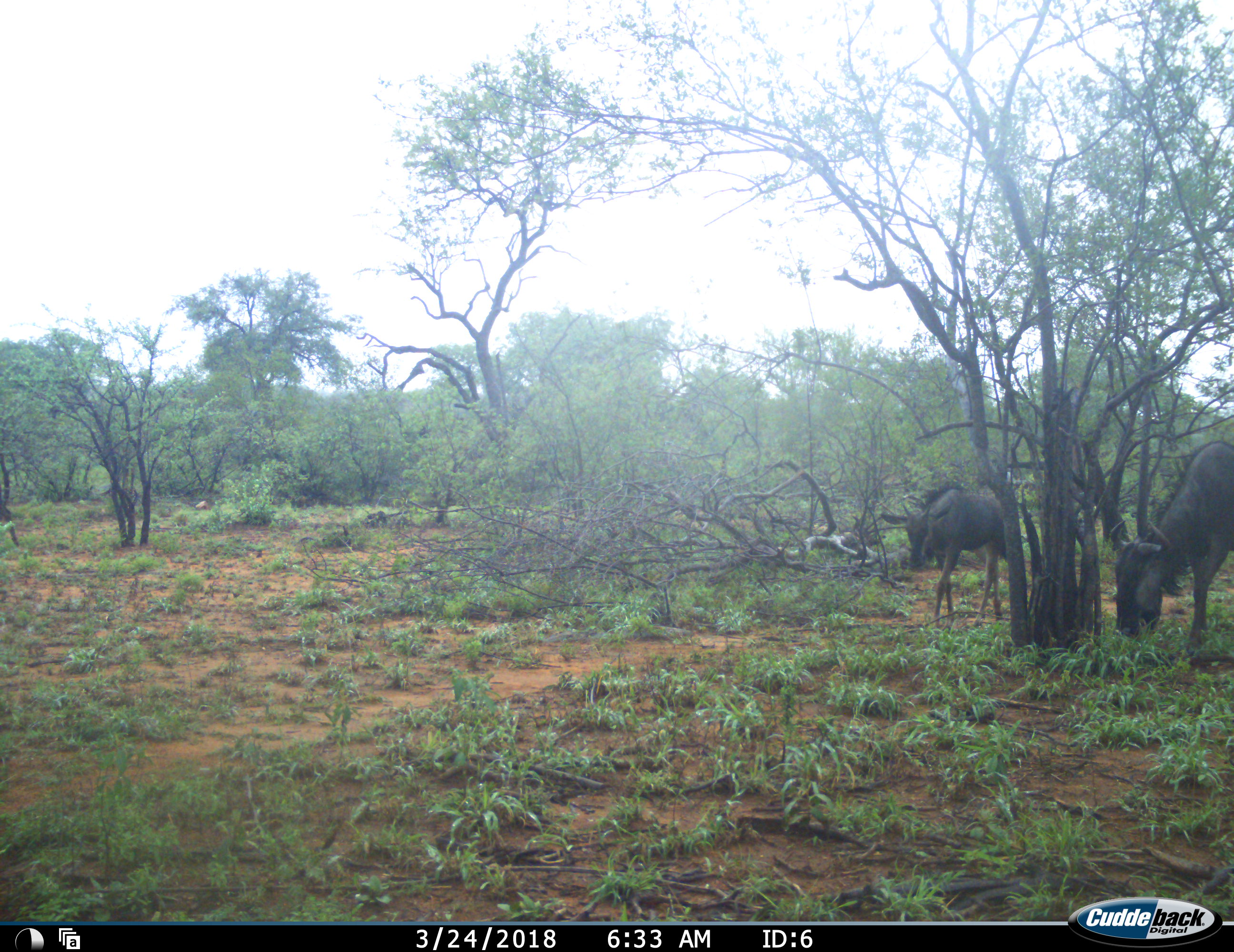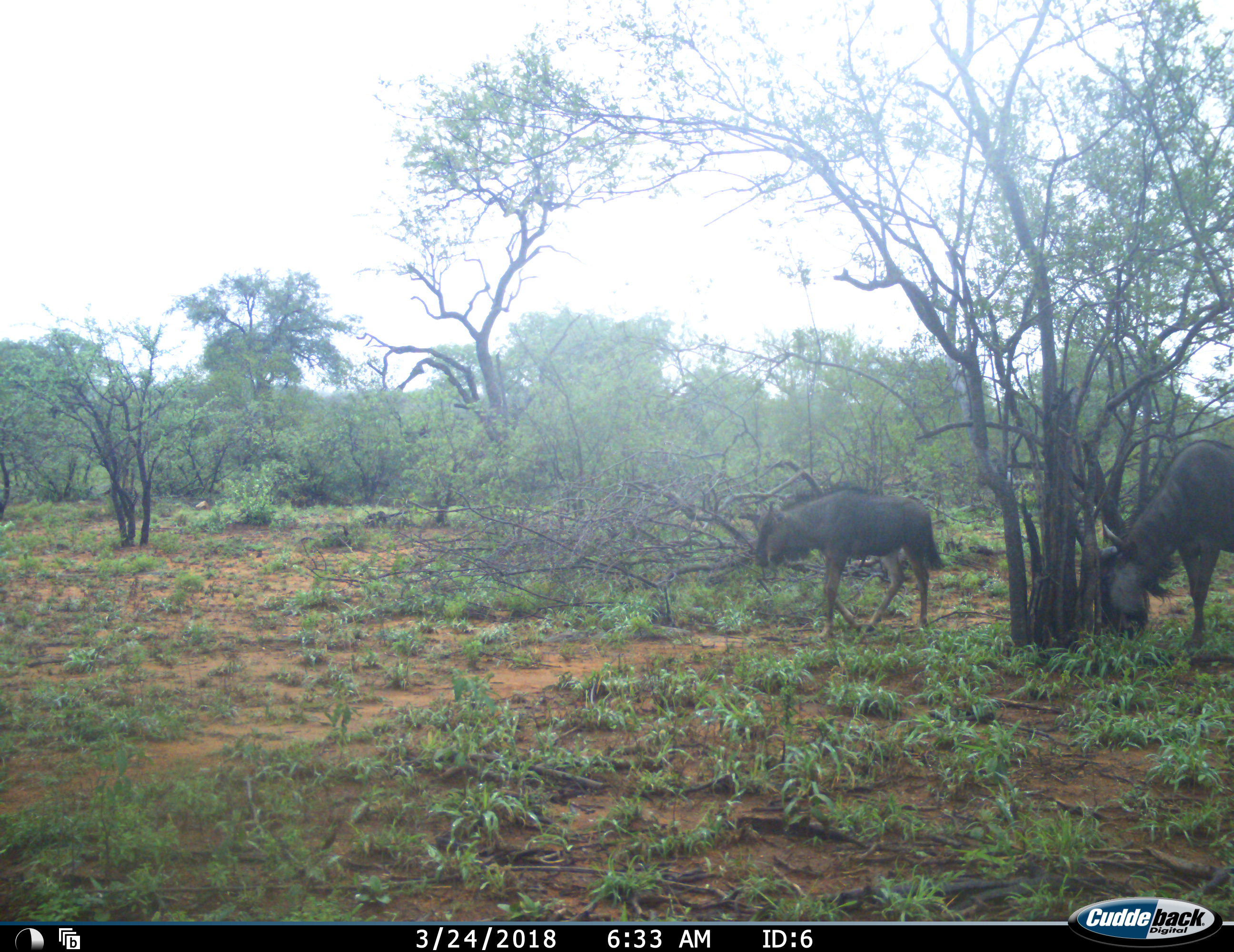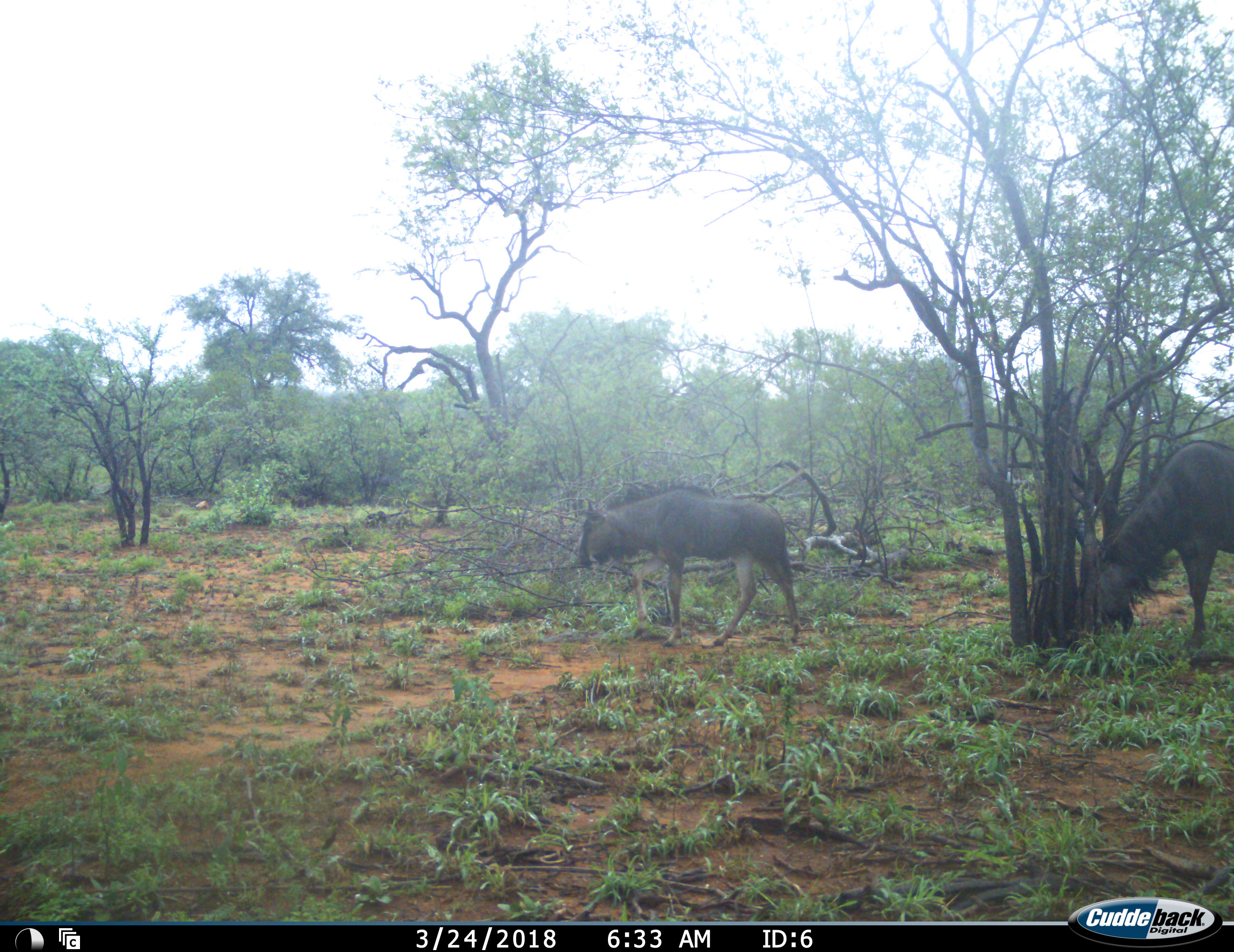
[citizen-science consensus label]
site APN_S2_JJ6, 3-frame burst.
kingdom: Animalia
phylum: Chordata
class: Mammalia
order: Artiodactyla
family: Bovidae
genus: Connochaetes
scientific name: Connochaetes taurinus taurinus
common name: blue wildebeest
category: wildebeestblue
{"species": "wildebeestblue (blue wildebeest) (Connochaetes taurinus taurinus)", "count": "2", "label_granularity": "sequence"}